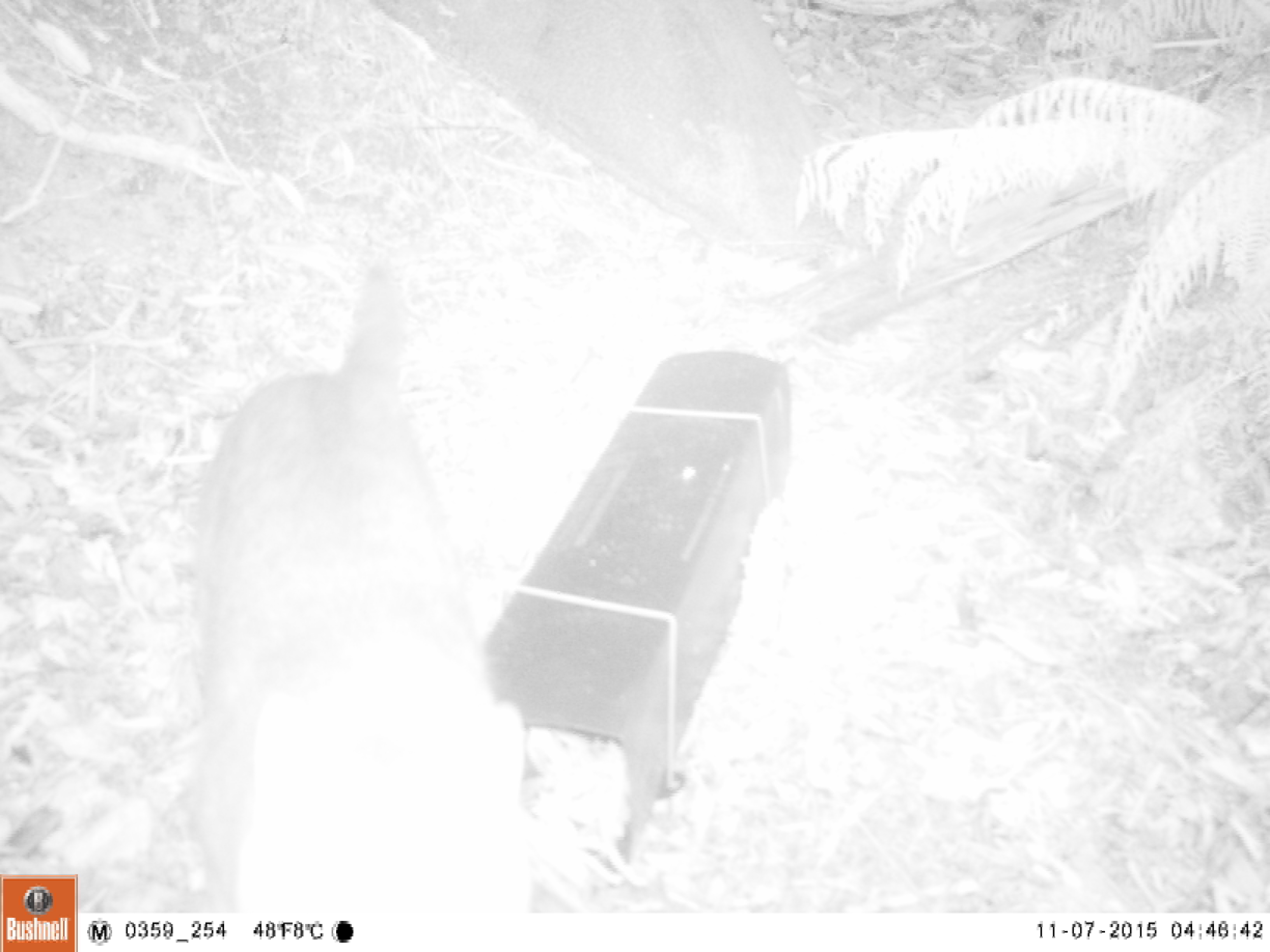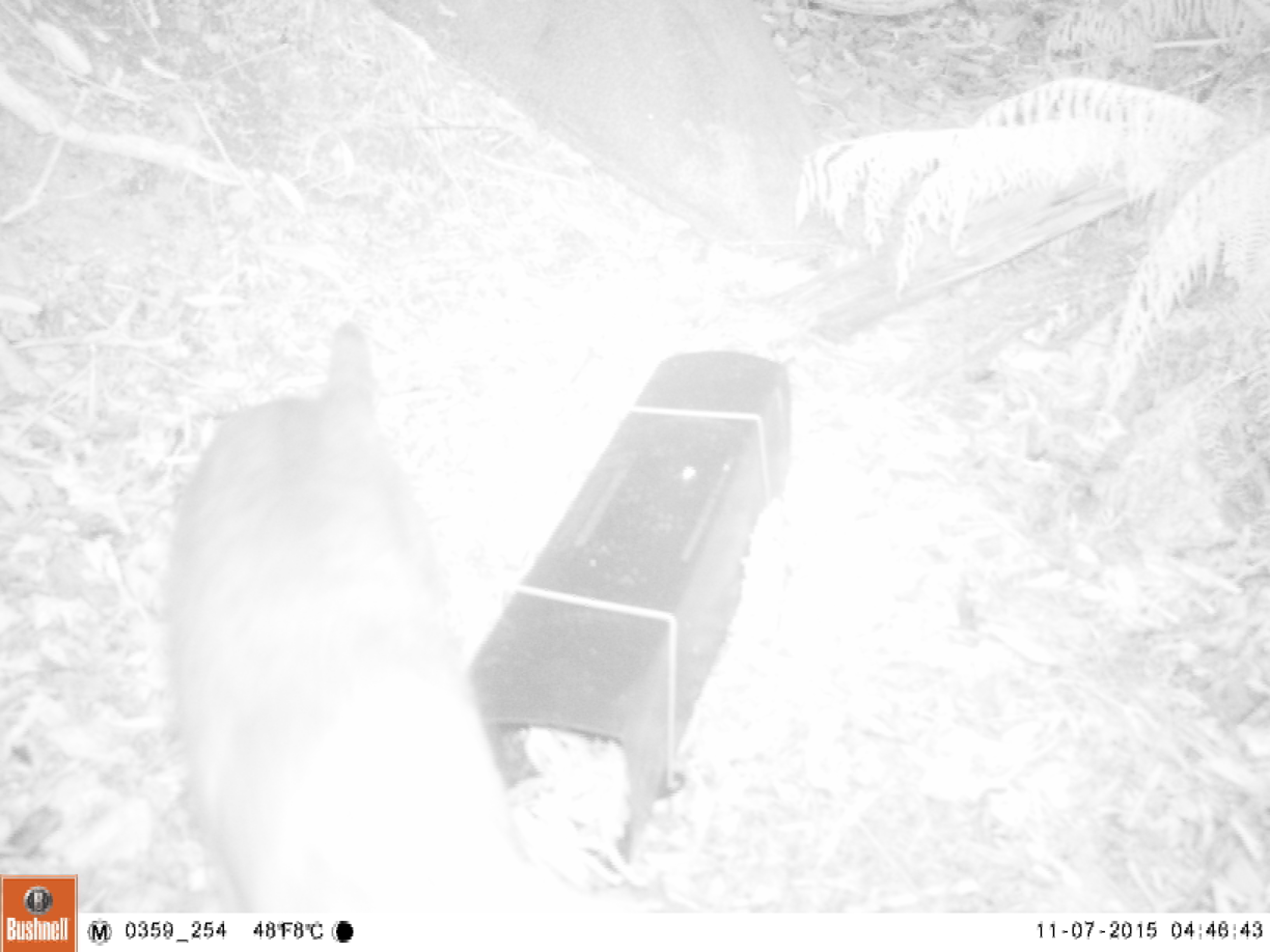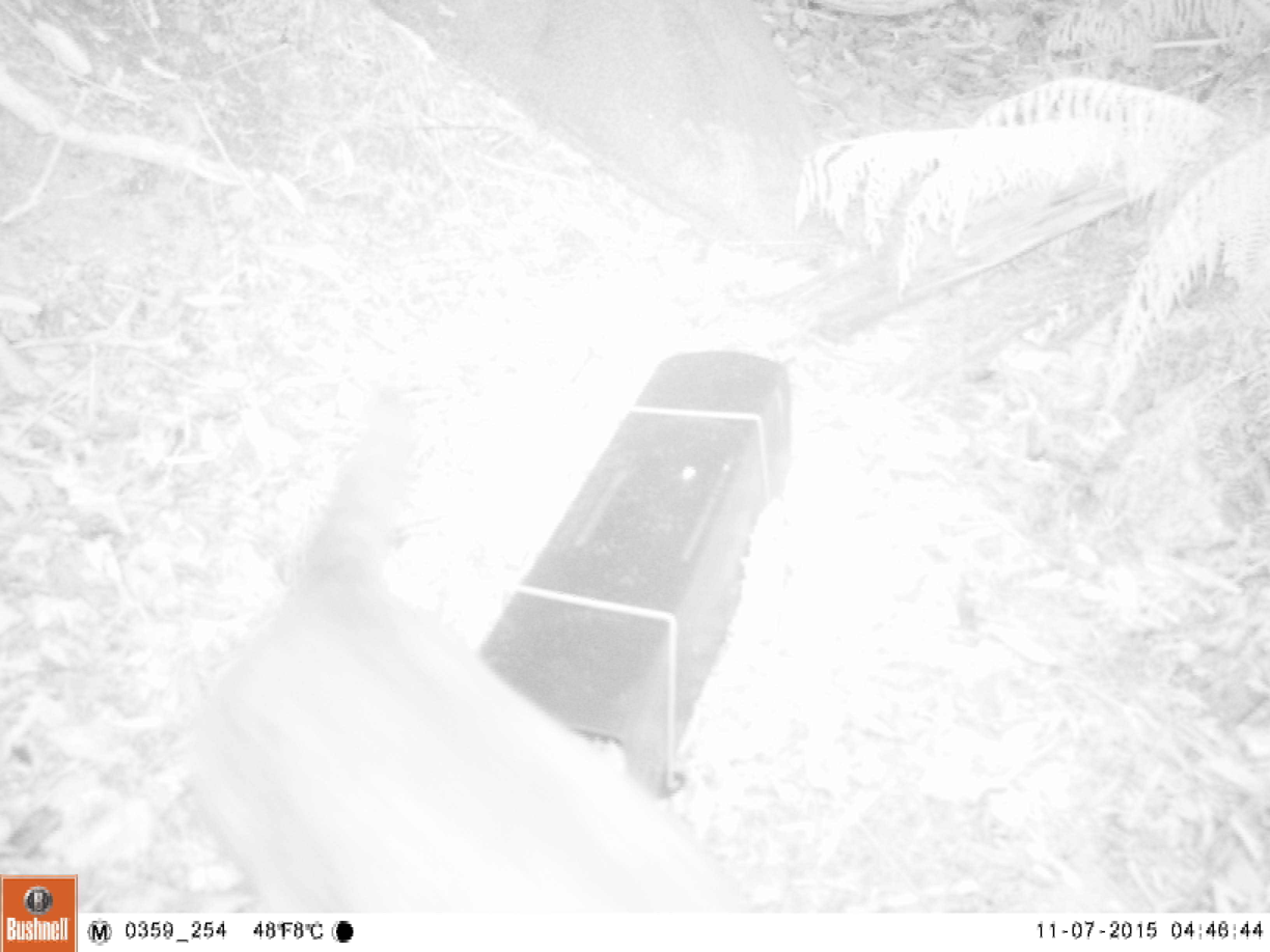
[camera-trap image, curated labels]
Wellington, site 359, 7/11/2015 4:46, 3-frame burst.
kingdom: Animalia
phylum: Chordata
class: Mammalia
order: Carnivora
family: Felidae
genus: Felis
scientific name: Felis catus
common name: cat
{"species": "cat (Felis catus)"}